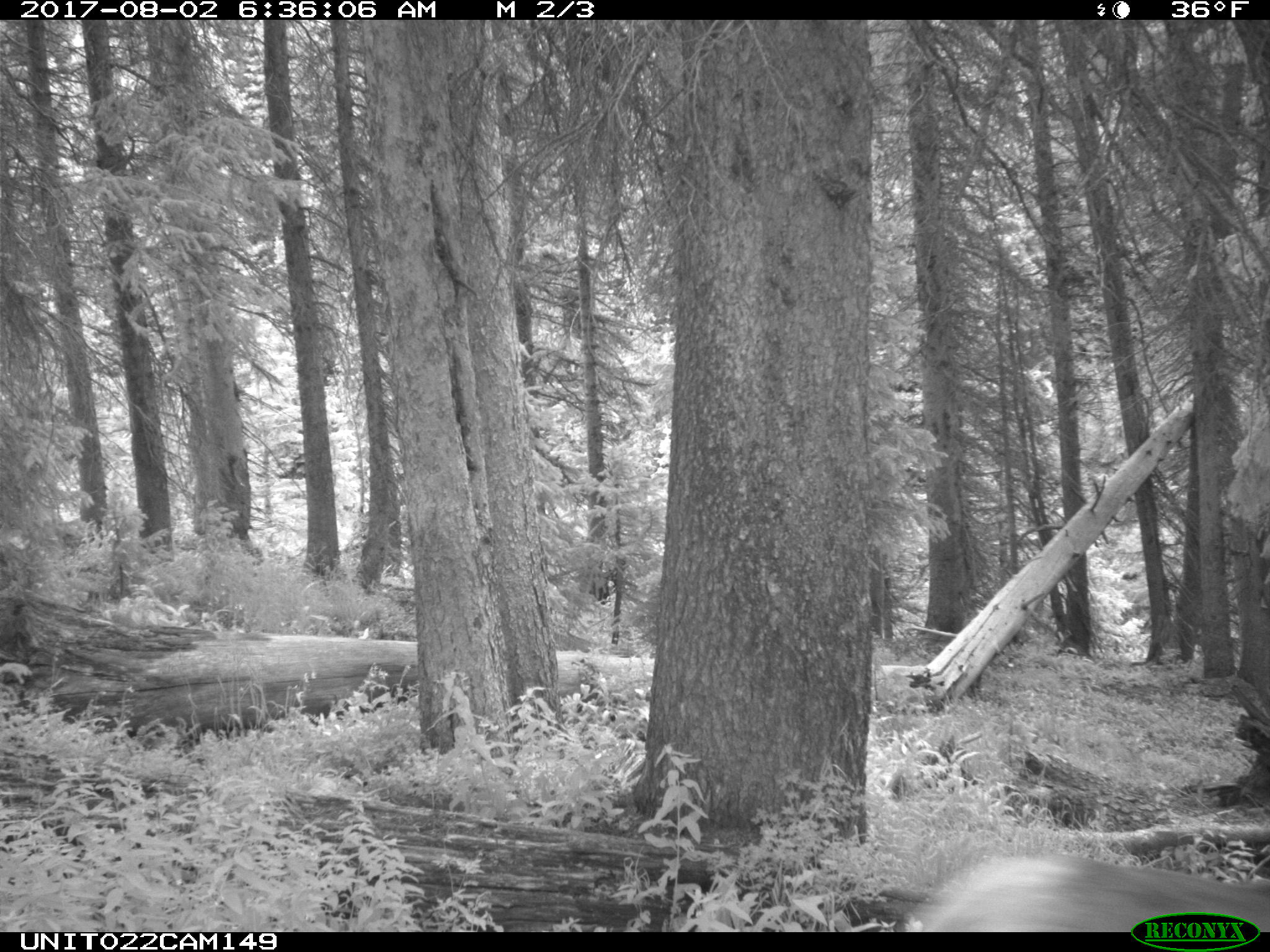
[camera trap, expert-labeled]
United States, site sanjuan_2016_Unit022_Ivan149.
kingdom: Animalia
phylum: Chordata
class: Mammalia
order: Artiodactyla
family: Cervidae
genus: Cervus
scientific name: Cervus elaphus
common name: red deer